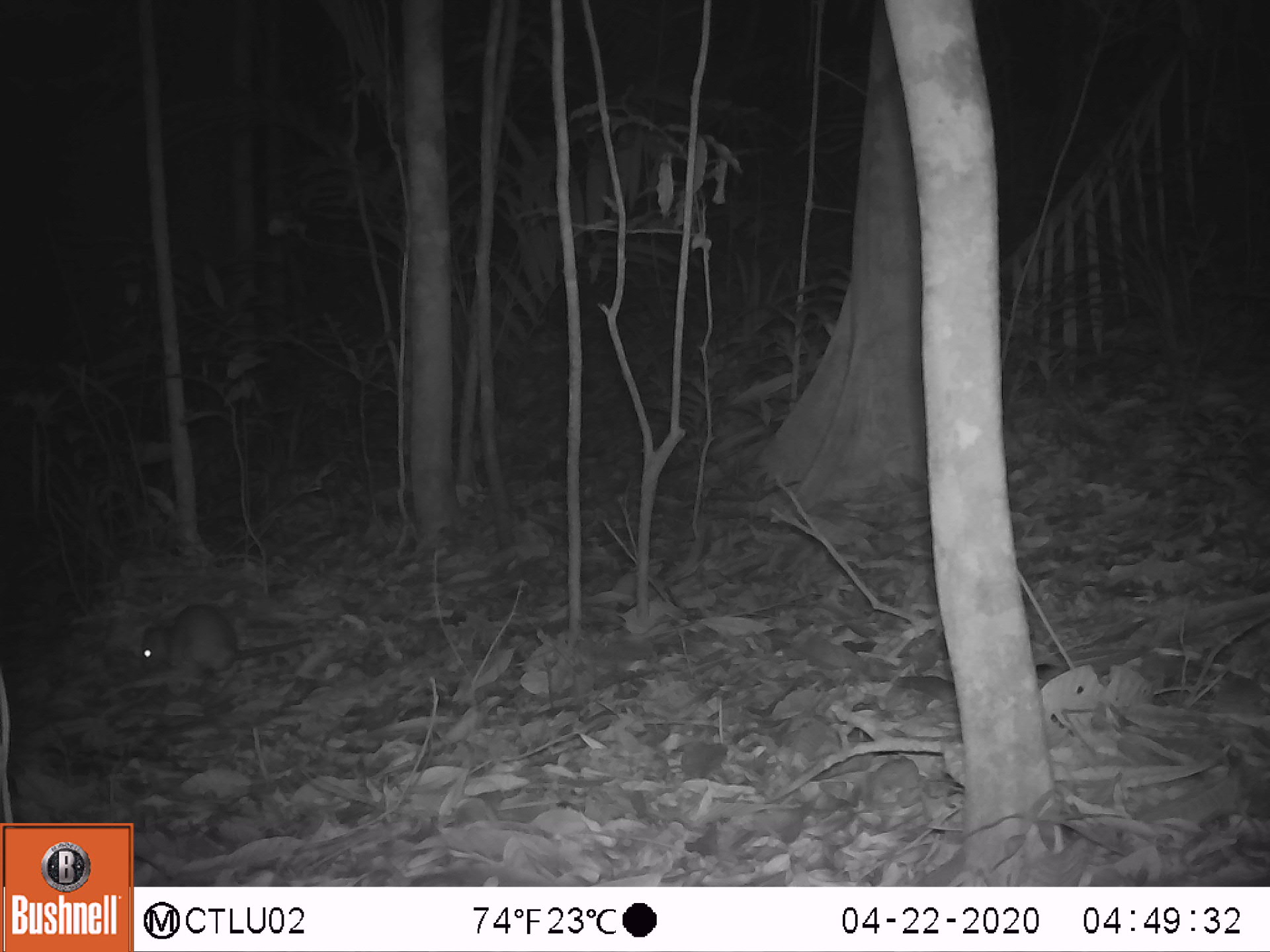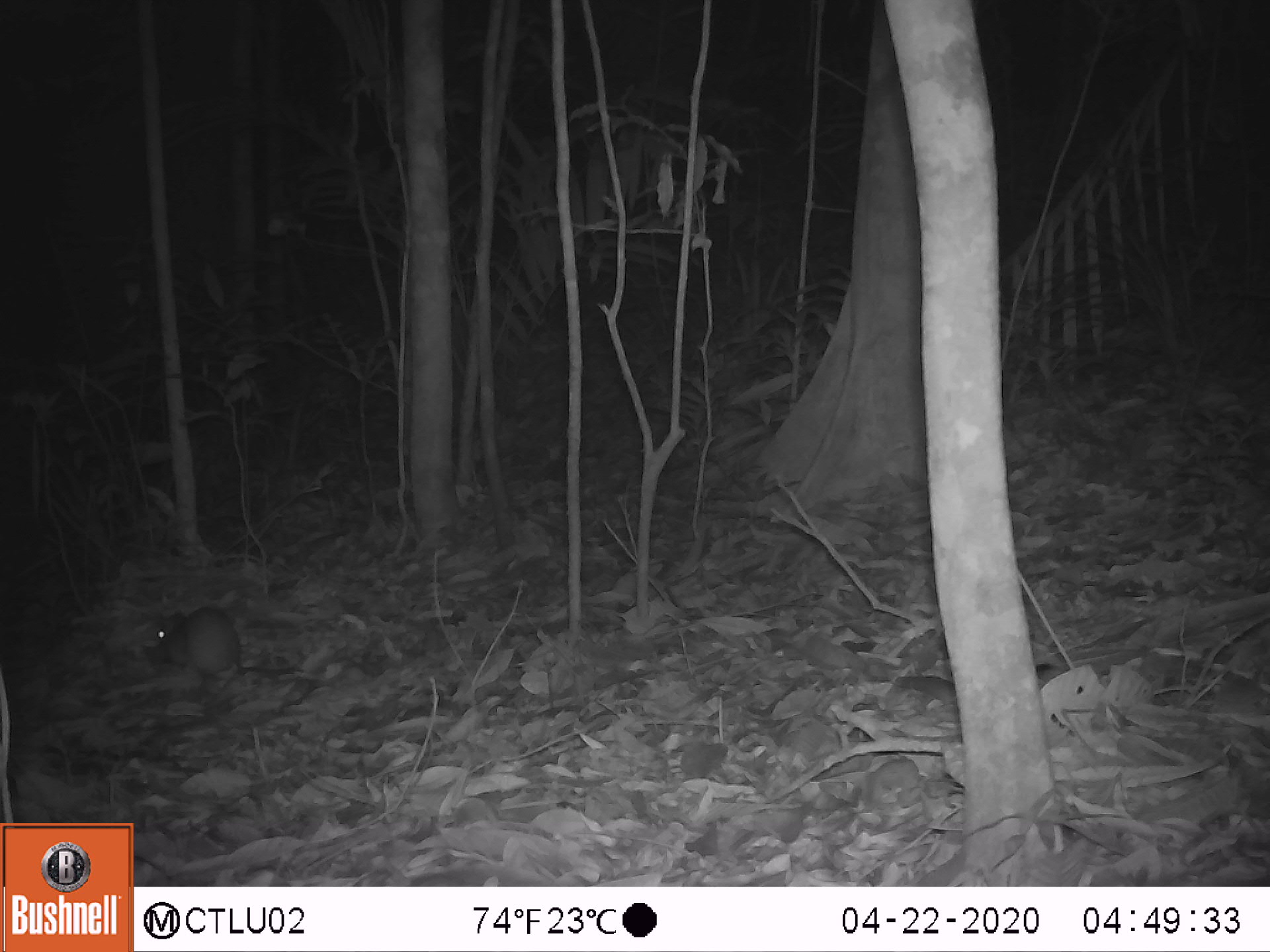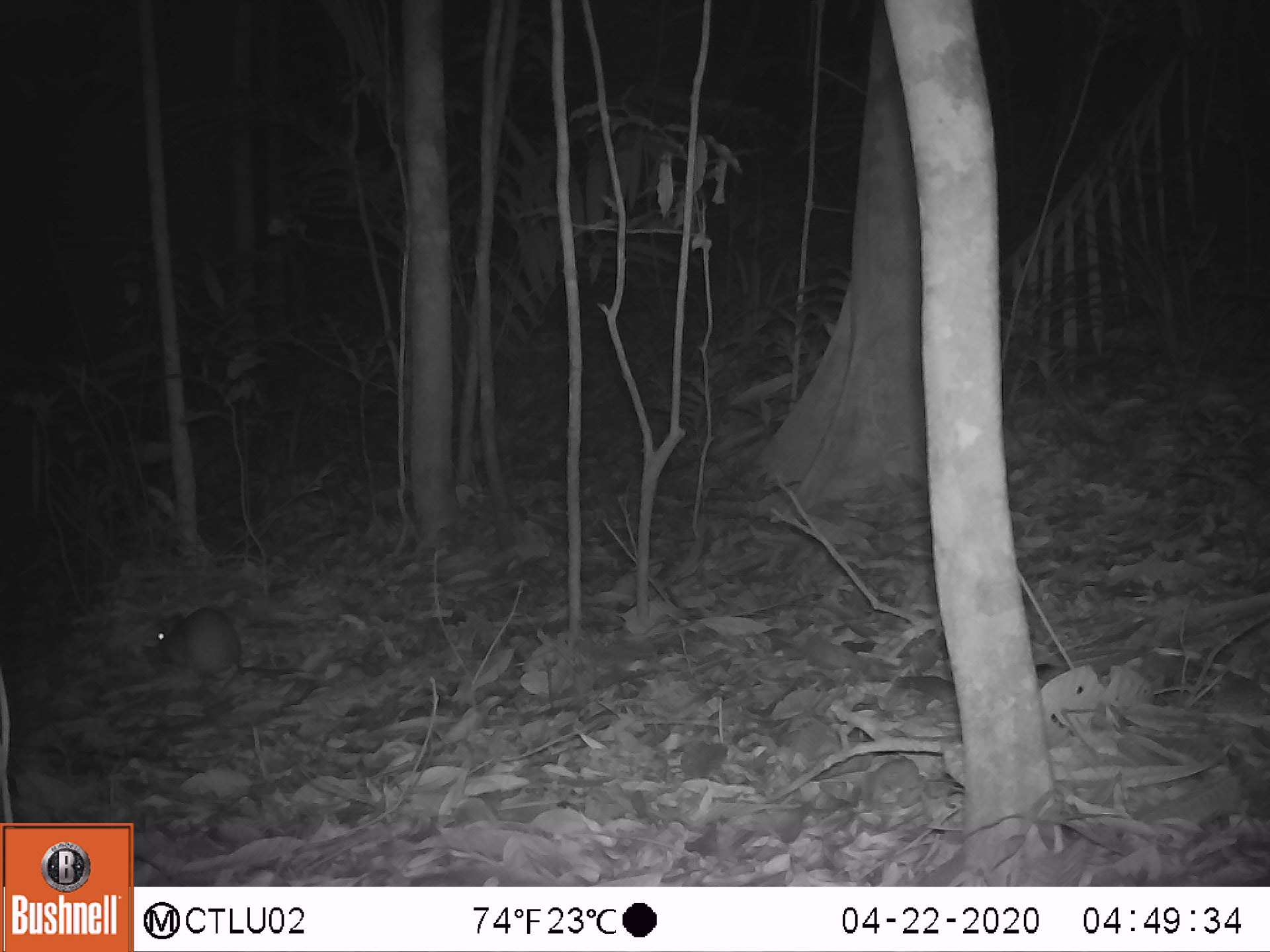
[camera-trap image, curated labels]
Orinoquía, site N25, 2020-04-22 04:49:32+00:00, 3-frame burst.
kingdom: Animalia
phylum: Chordata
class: Mammalia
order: Rodentia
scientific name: Rodentia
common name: rodent